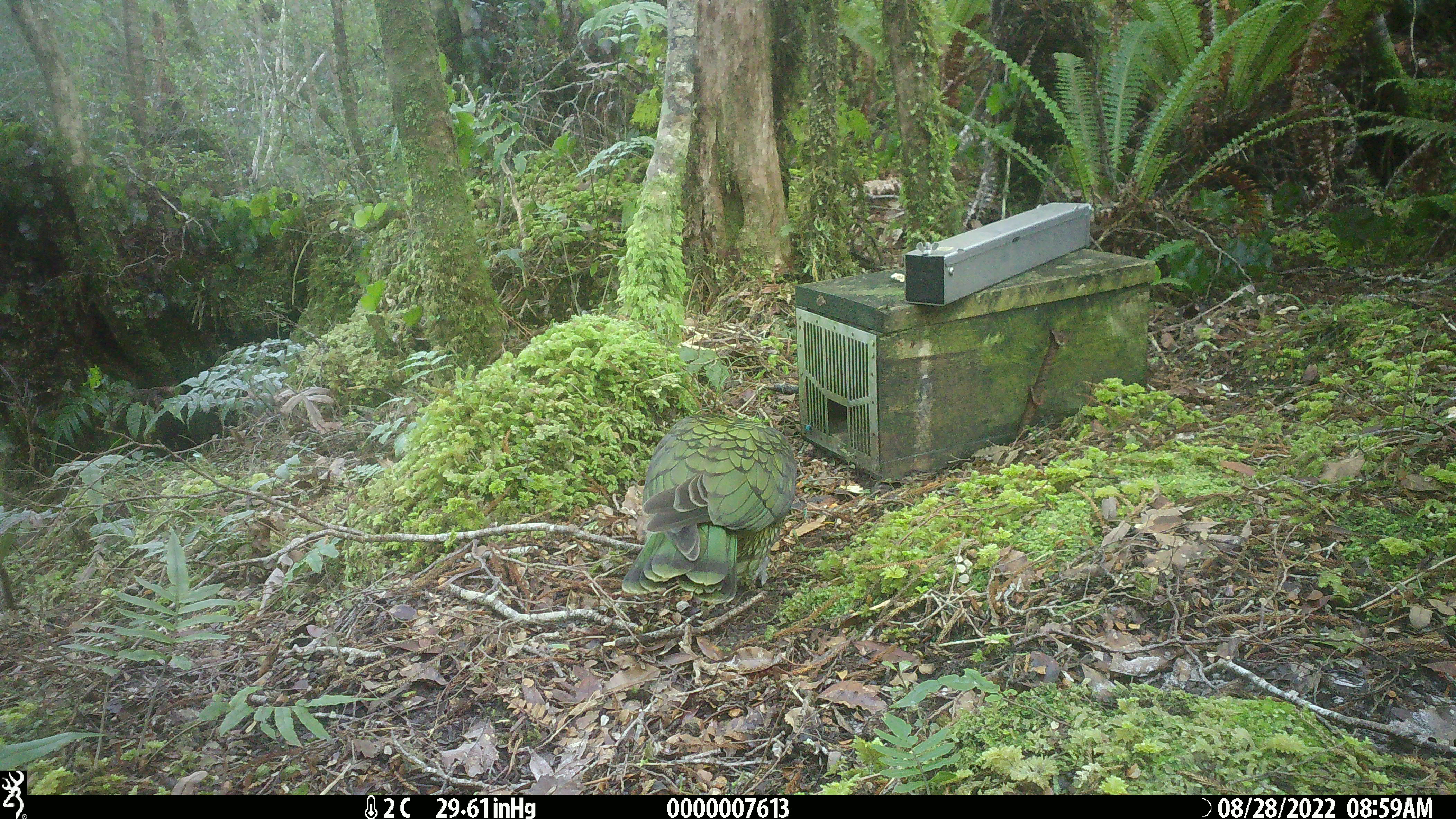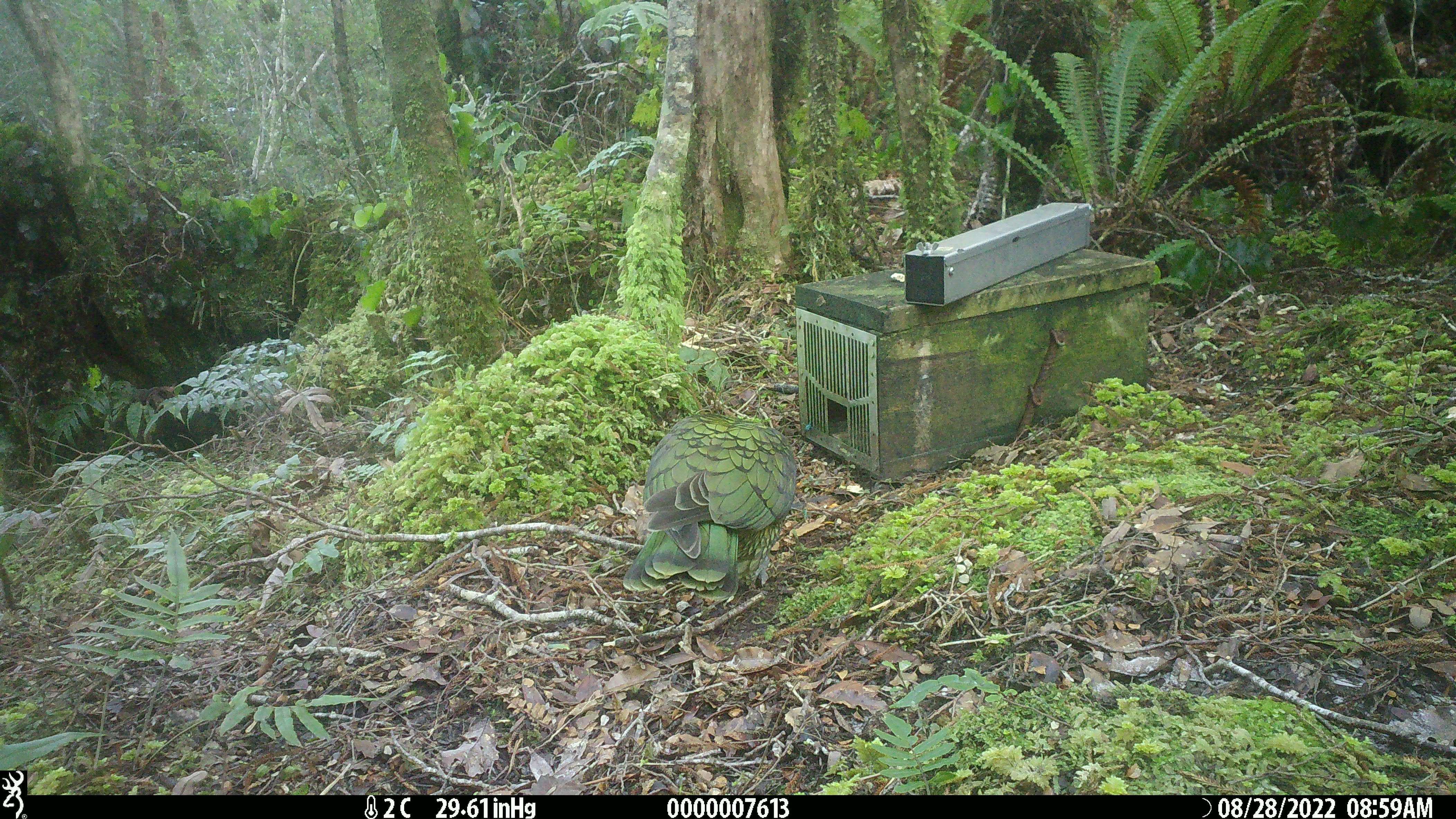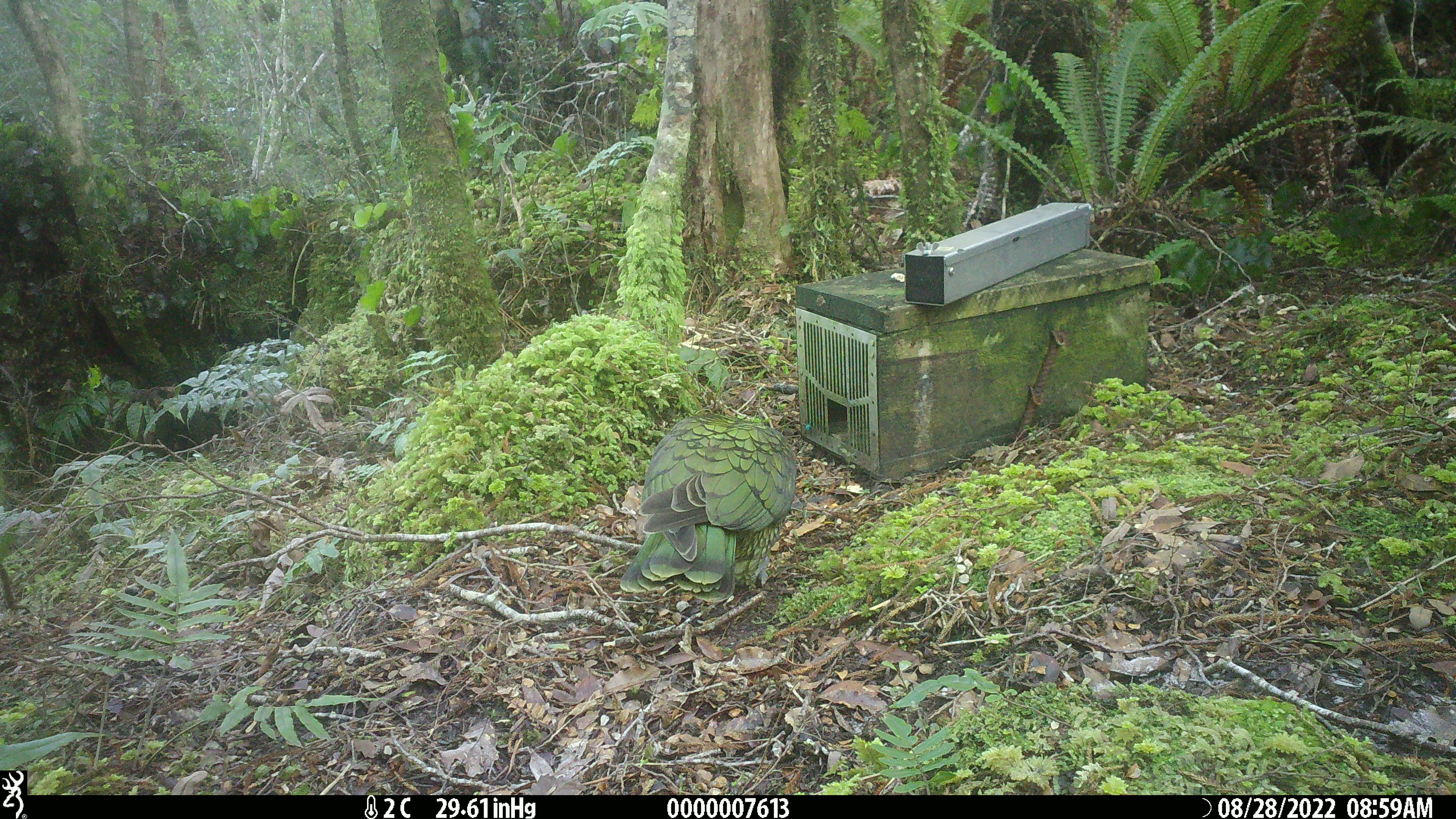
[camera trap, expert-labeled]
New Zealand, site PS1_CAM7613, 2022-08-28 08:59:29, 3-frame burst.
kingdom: Animalia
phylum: Chordata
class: Aves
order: Psittaciformes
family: Strigopidae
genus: Nestor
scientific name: Nestor notabilis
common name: kea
Kea (Nestor notabilis).